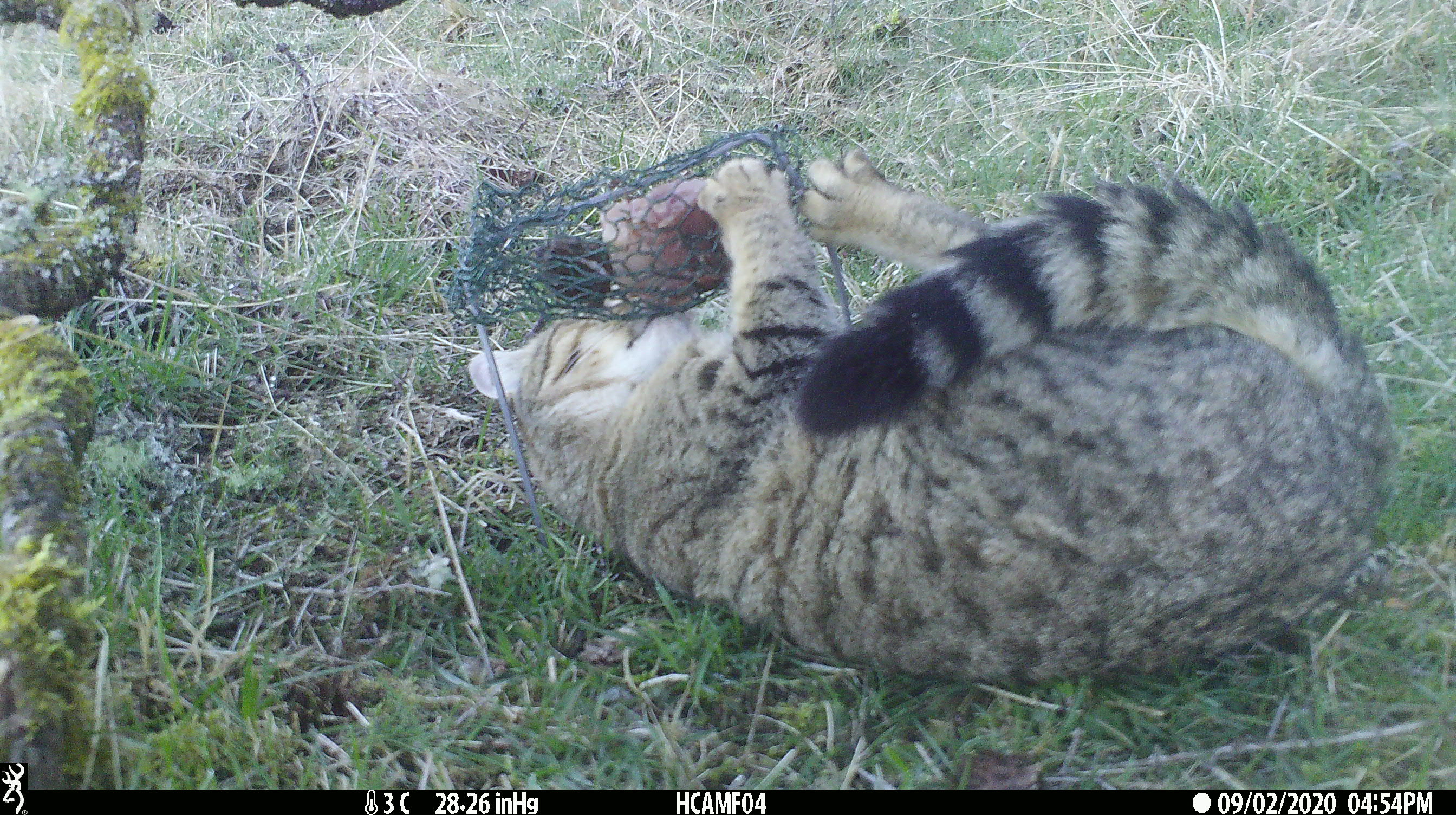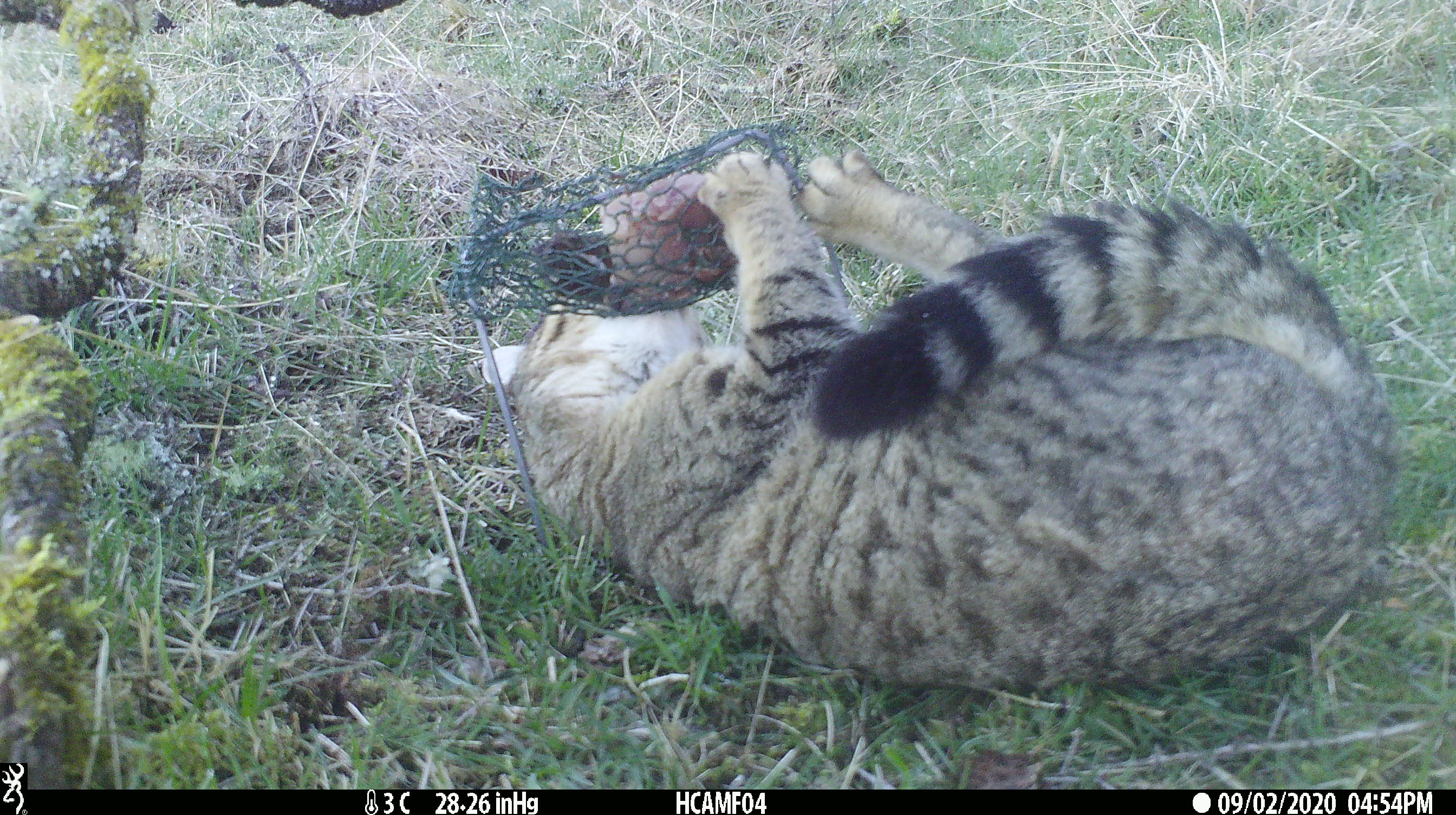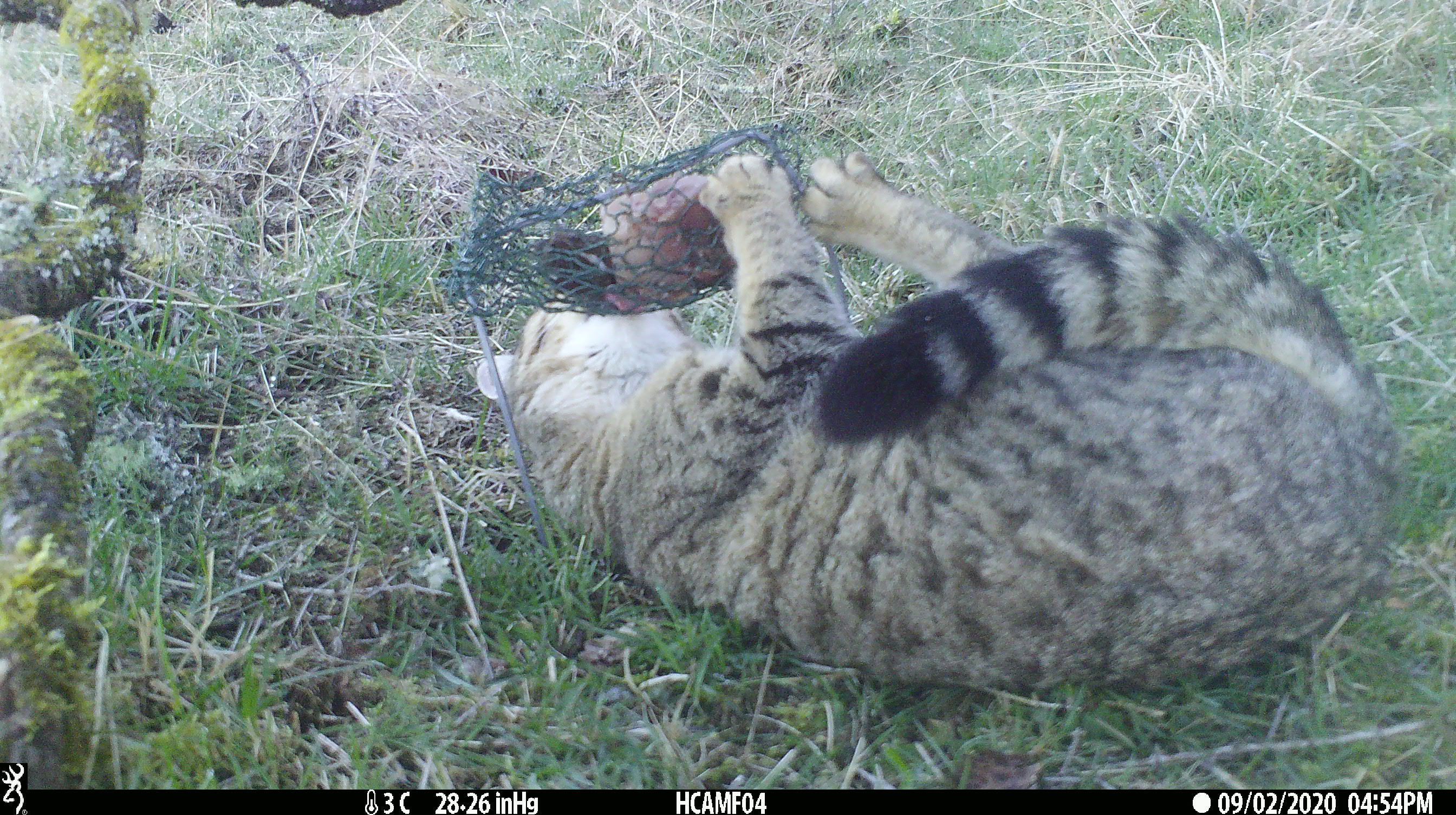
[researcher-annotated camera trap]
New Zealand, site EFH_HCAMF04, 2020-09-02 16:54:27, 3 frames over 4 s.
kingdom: Animalia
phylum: Chordata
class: Mammalia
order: Carnivora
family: Felidae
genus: Felis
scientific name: Felis catus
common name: domestic cat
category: cat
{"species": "cat (domestic cat) (Felis catus)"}